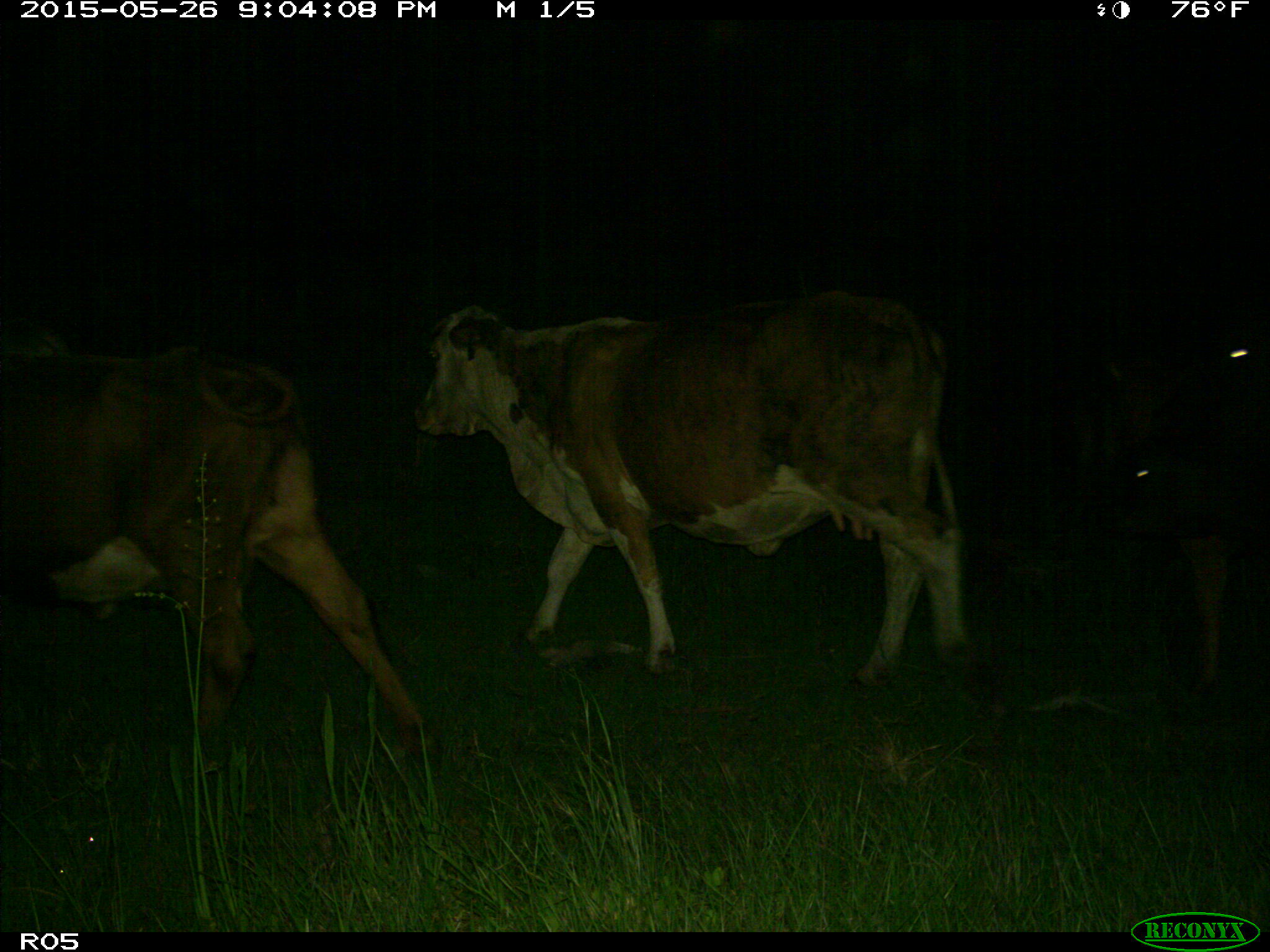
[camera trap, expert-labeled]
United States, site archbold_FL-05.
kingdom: Animalia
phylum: Chordata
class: Mammalia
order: Artiodactyla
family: Bovidae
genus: Bos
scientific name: Bos taurus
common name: domestic cow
Bos taurus (domestic cow).